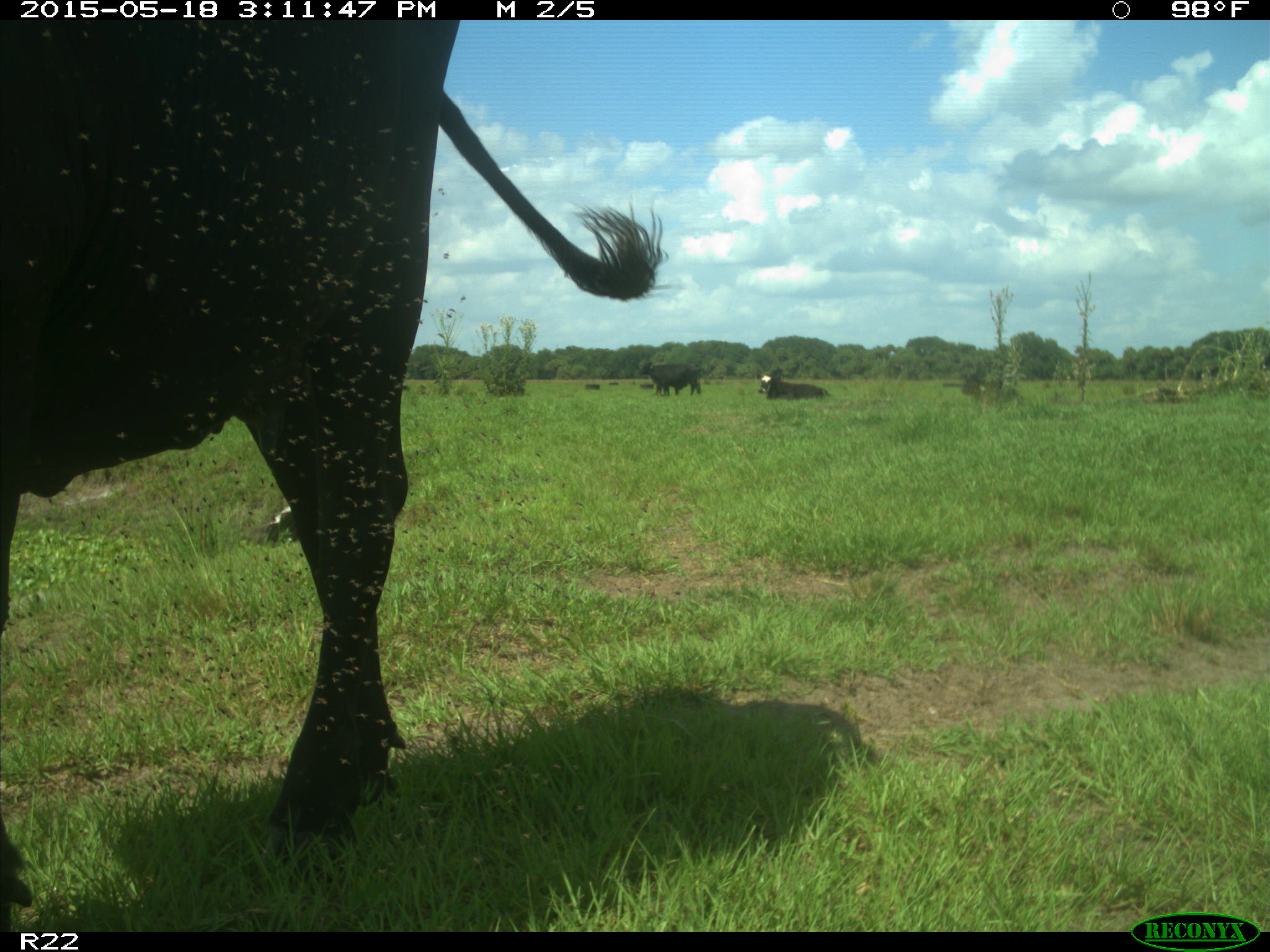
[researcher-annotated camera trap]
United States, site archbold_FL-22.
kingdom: Animalia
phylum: Chordata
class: Mammalia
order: Artiodactyla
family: Bovidae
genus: Bos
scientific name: Bos taurus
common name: domestic cow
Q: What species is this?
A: Bos taurus (domestic cow).